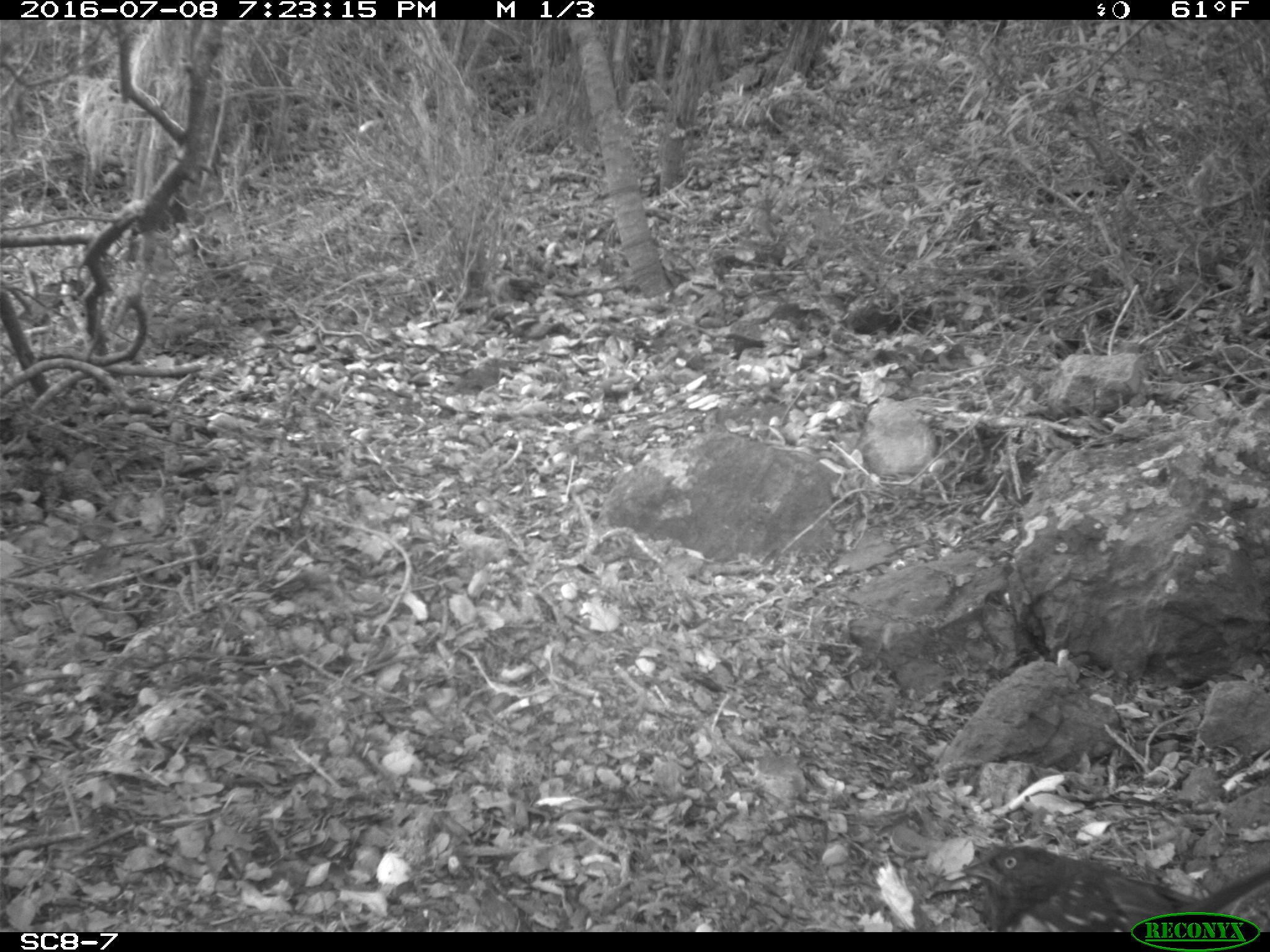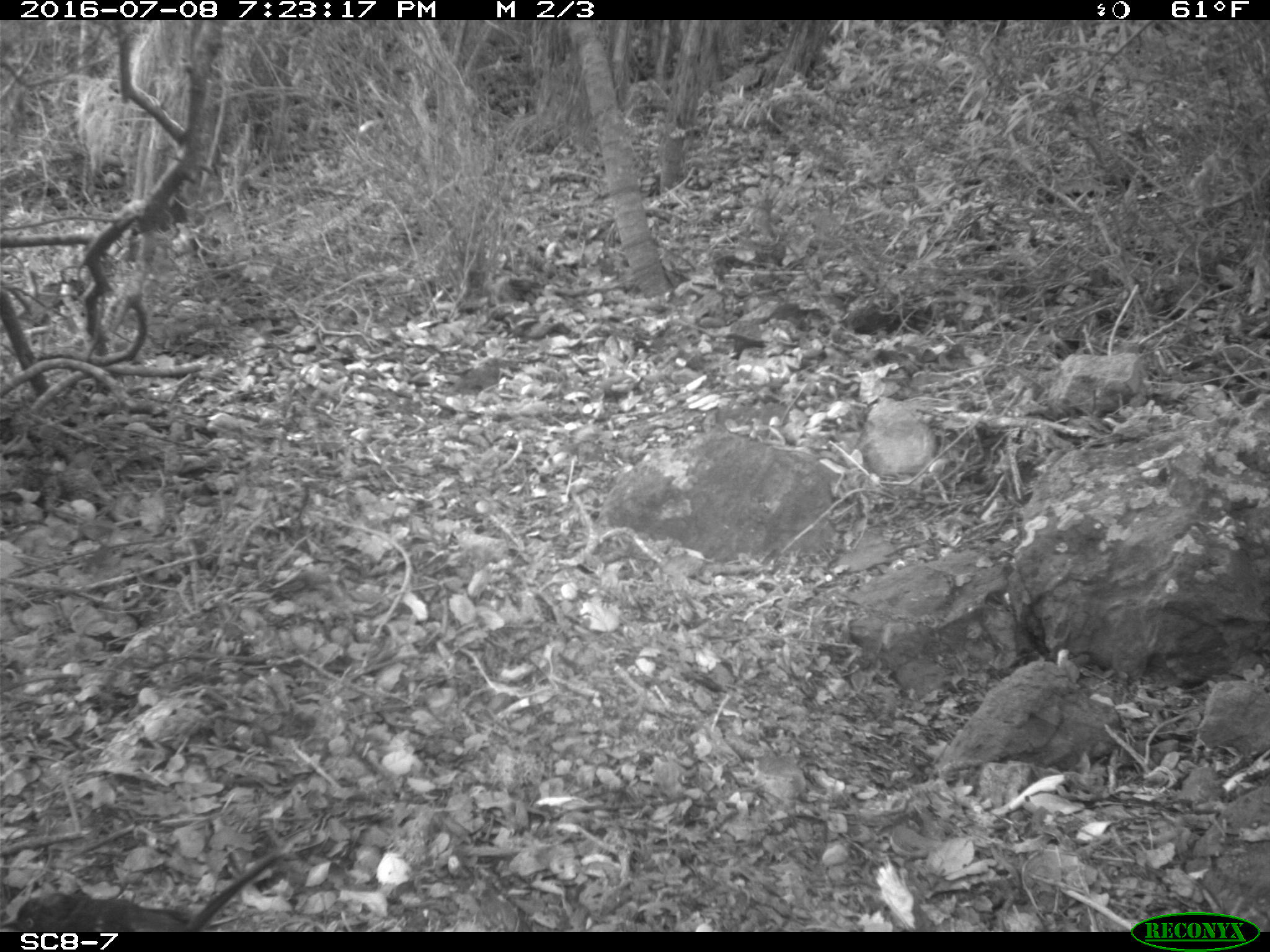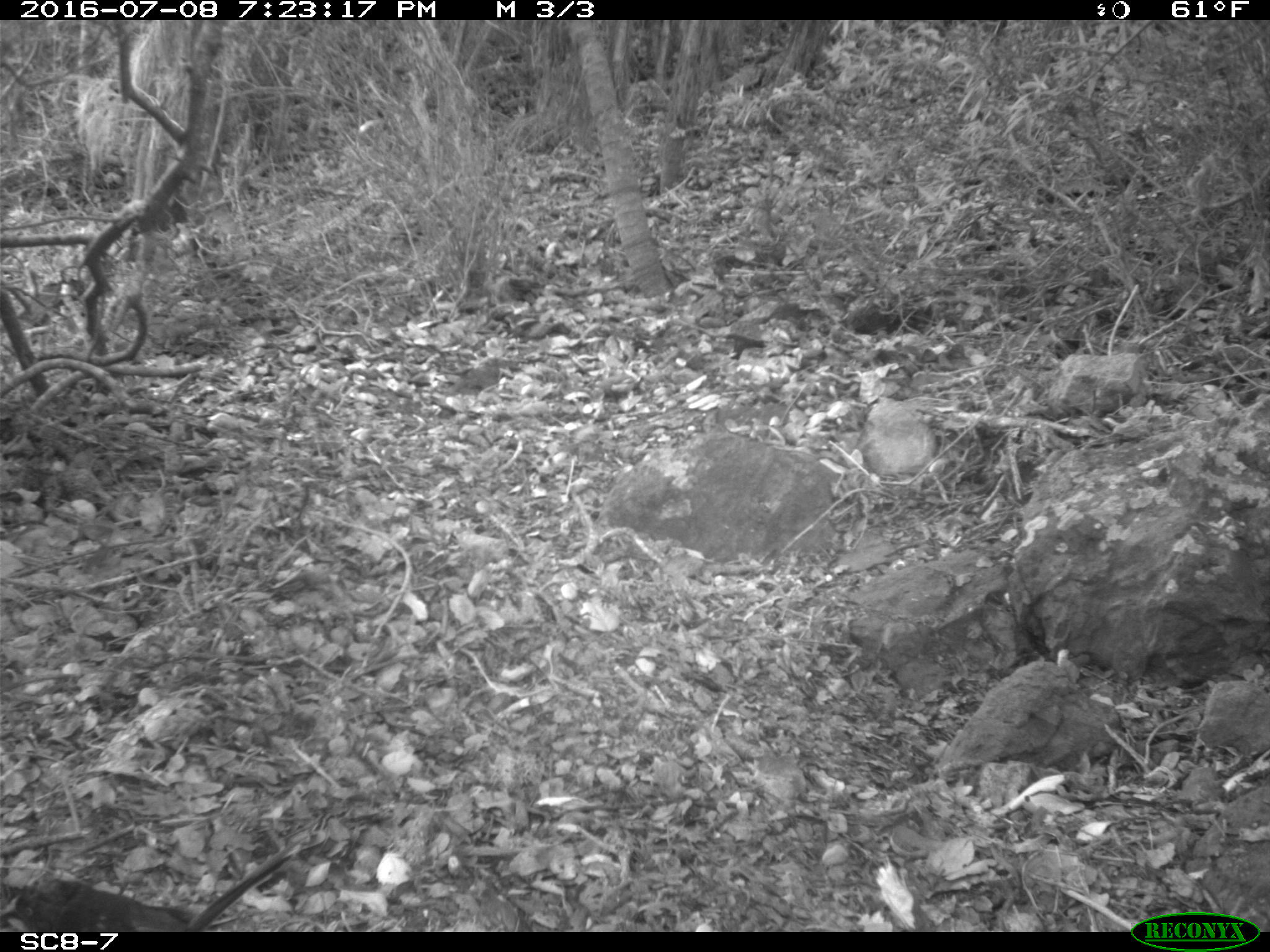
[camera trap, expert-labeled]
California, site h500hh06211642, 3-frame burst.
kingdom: Animalia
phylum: Chordata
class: Aves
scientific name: Aves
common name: bird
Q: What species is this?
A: Bird (Aves).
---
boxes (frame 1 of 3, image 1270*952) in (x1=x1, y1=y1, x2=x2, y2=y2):
bird: (x1=921, y1=844, x2=1267, y2=933)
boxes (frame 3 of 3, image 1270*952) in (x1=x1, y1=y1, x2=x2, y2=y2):
bird: (x1=0, y1=848, x2=292, y2=932)